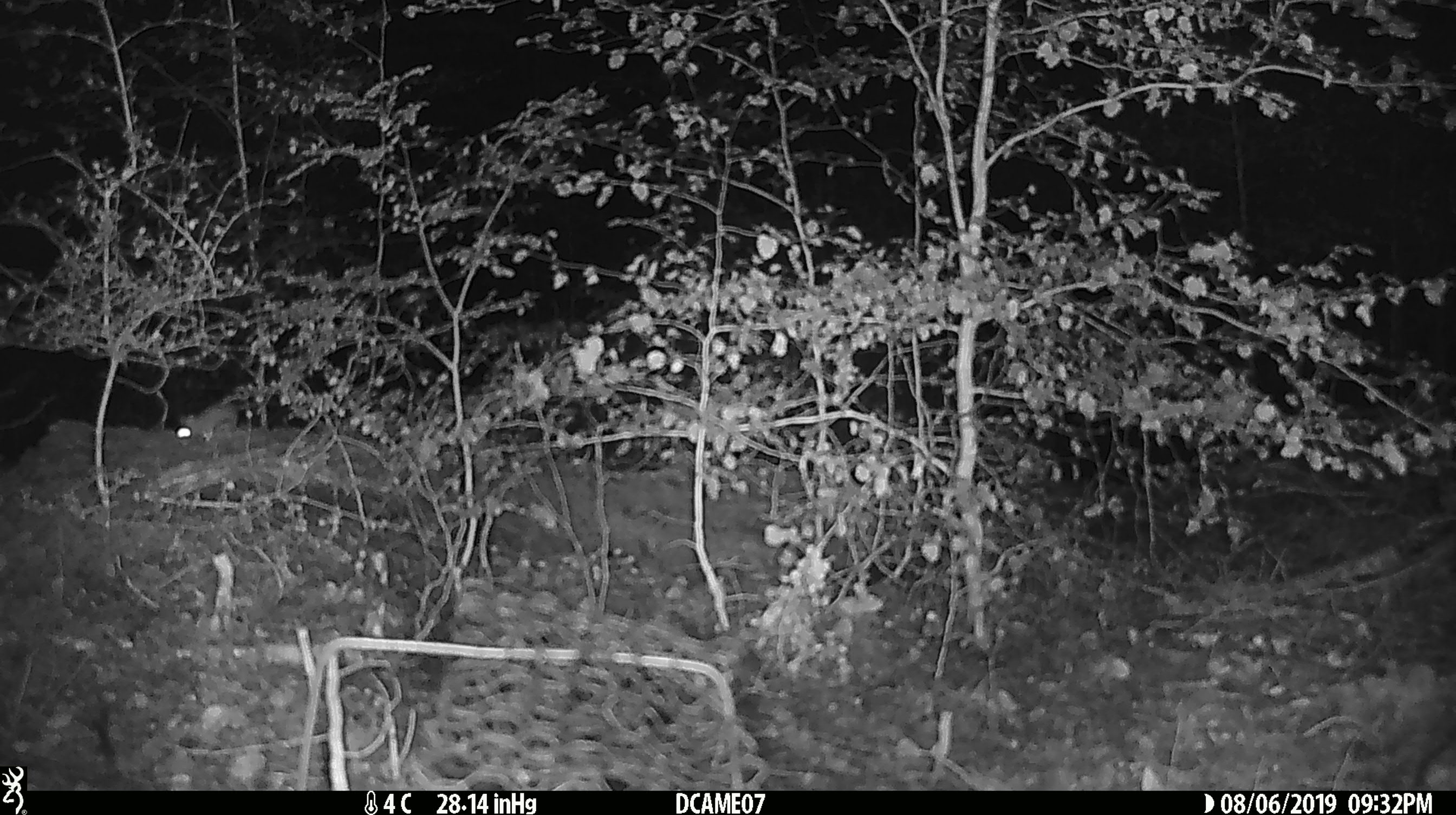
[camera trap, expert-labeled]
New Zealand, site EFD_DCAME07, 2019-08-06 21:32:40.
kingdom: Animalia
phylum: Chordata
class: Mammalia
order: Rodentia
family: Muridae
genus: Mus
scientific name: Mus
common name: mouse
Mouse (Mus).